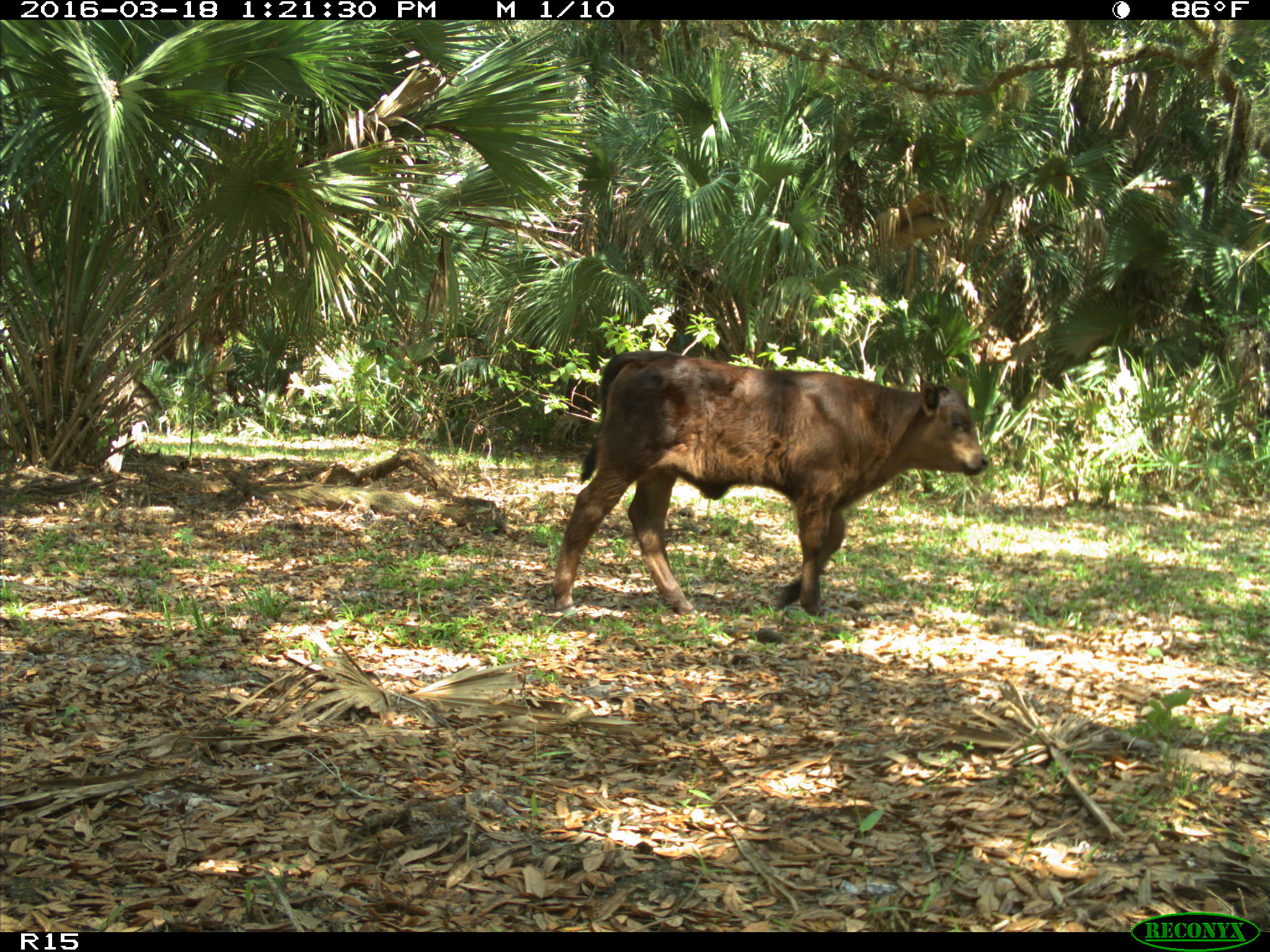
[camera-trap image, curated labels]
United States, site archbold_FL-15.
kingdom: Animalia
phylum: Chordata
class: Mammalia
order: Artiodactyla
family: Bovidae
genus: Bos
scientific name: Bos taurus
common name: domestic cow